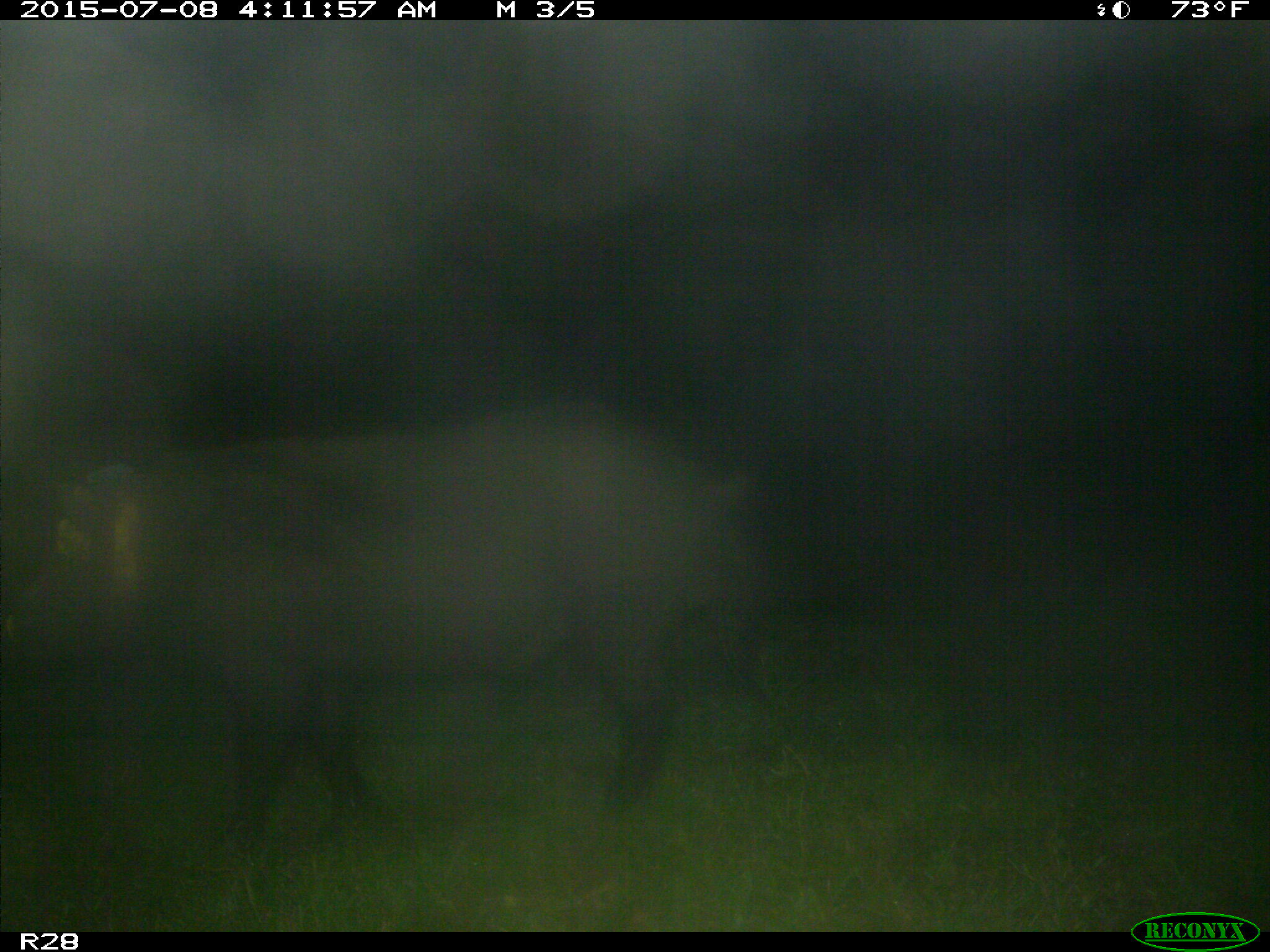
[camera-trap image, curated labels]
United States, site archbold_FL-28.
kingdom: Animalia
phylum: Chordata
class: Mammalia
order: Artiodactyla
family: Suidae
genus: Sus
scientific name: Sus scrofa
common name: wild boar